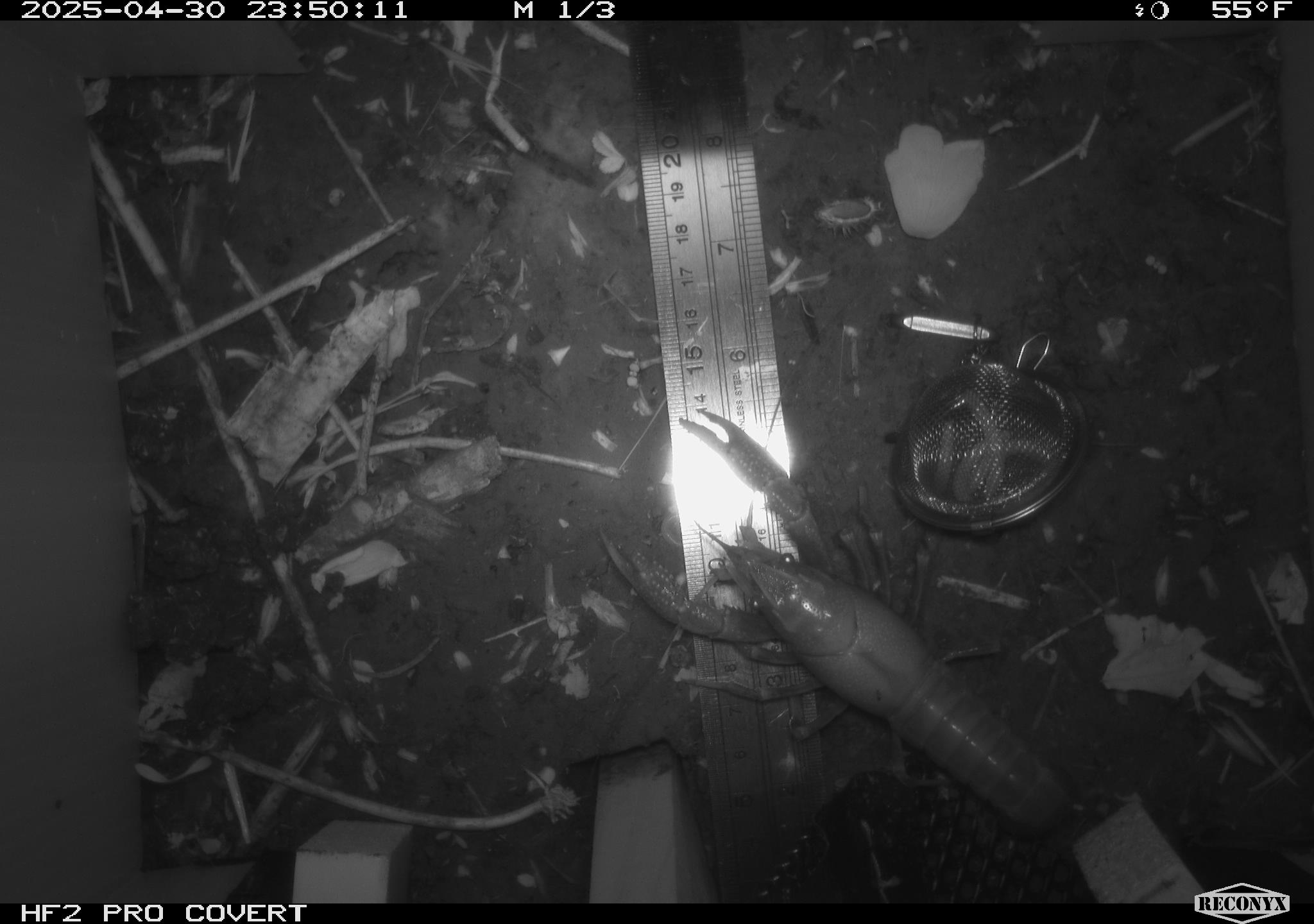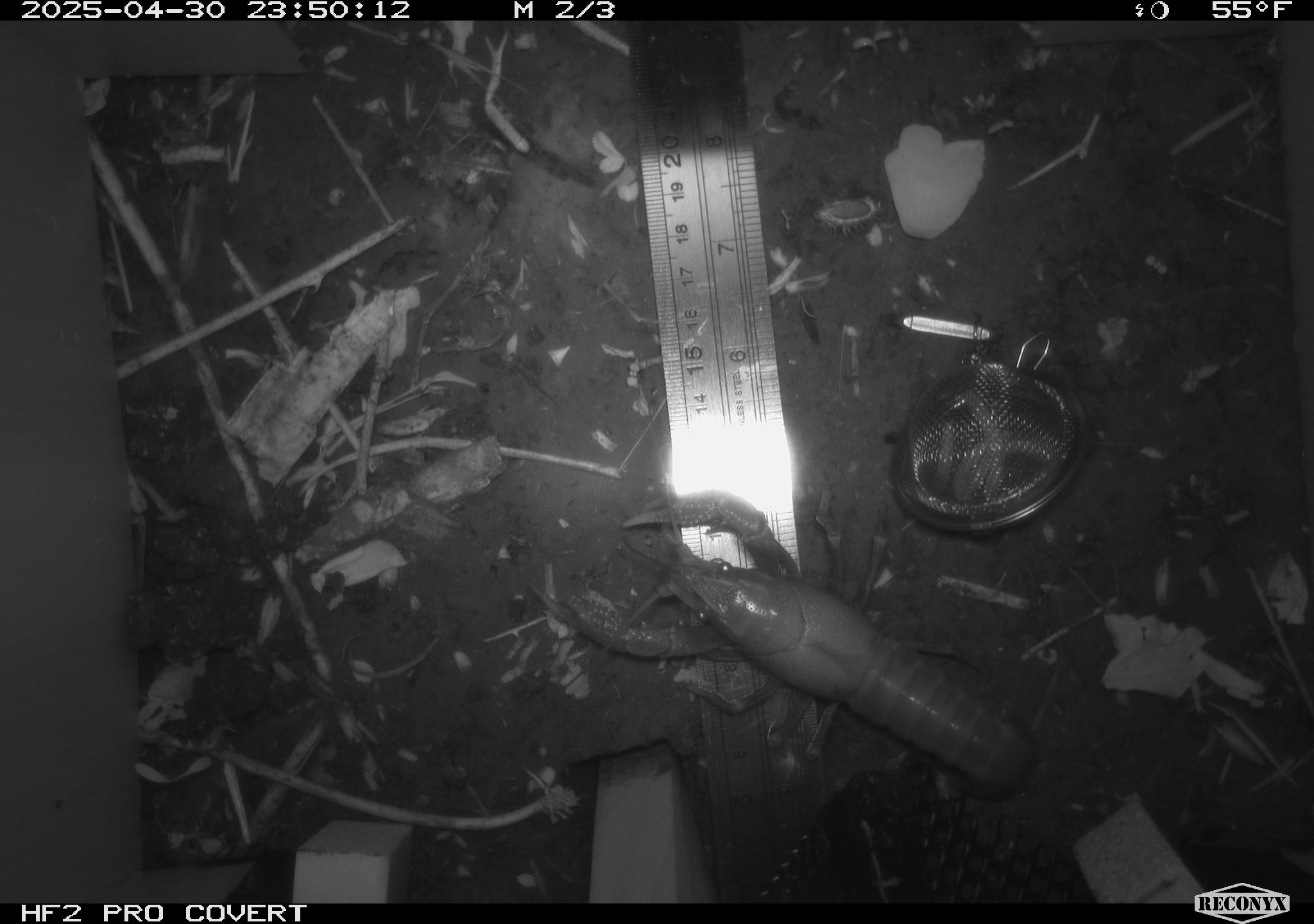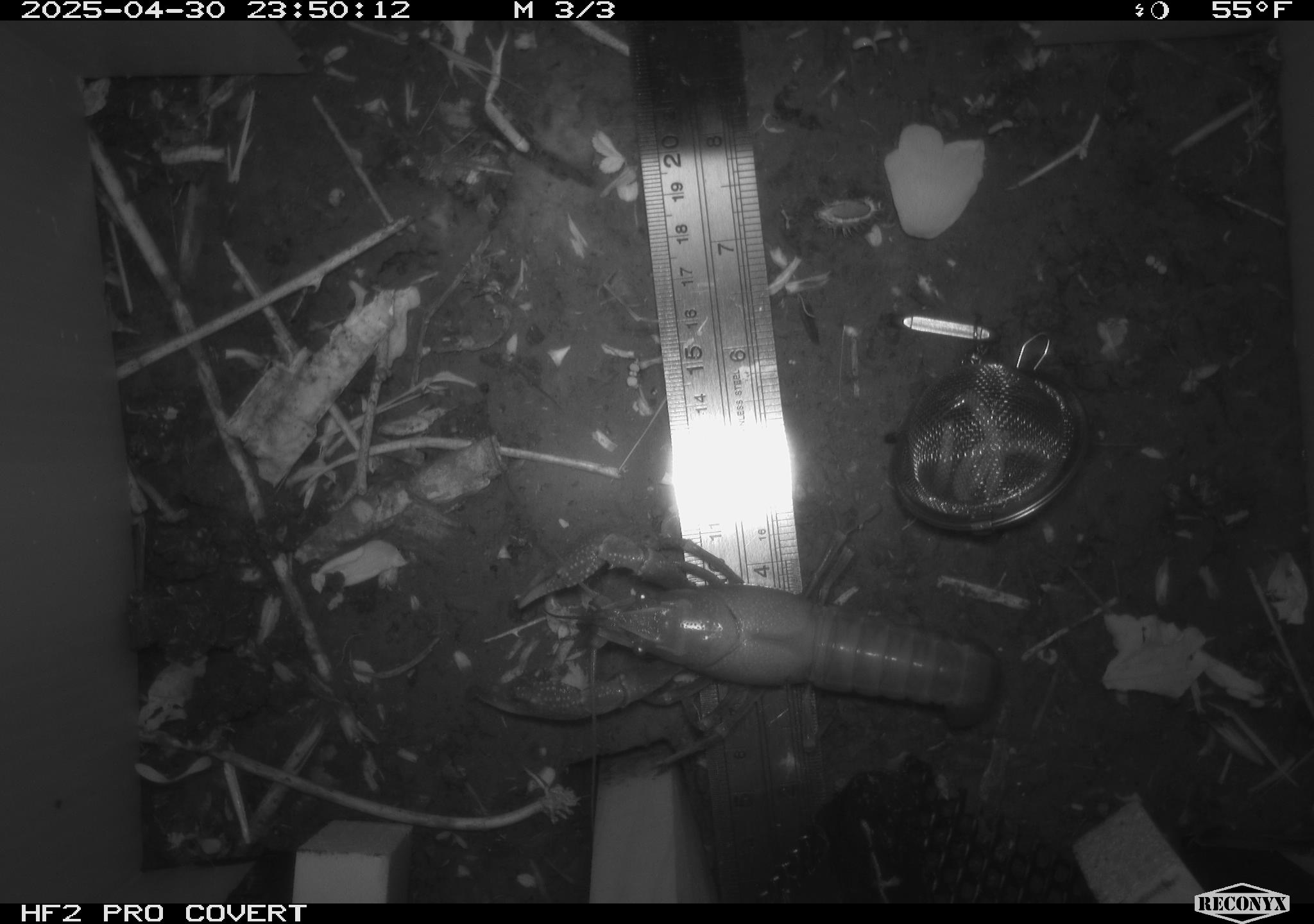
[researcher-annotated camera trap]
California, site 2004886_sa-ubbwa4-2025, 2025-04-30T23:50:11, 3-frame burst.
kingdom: Animalia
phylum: Arthropoda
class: Malacostraca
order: Decapoda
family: Palinuridae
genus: Jasus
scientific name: Jasus edwardsii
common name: crayfish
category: crayfish species